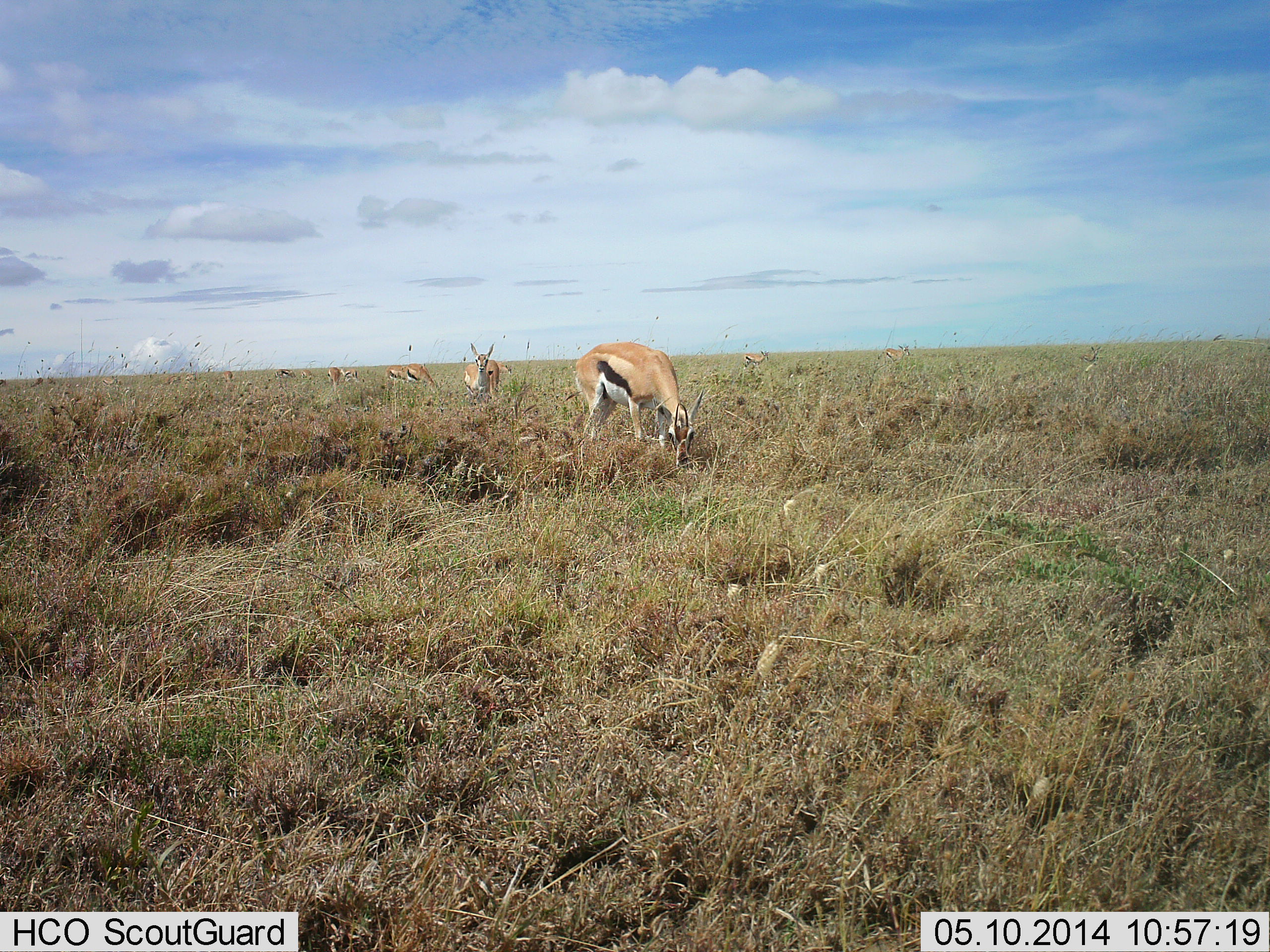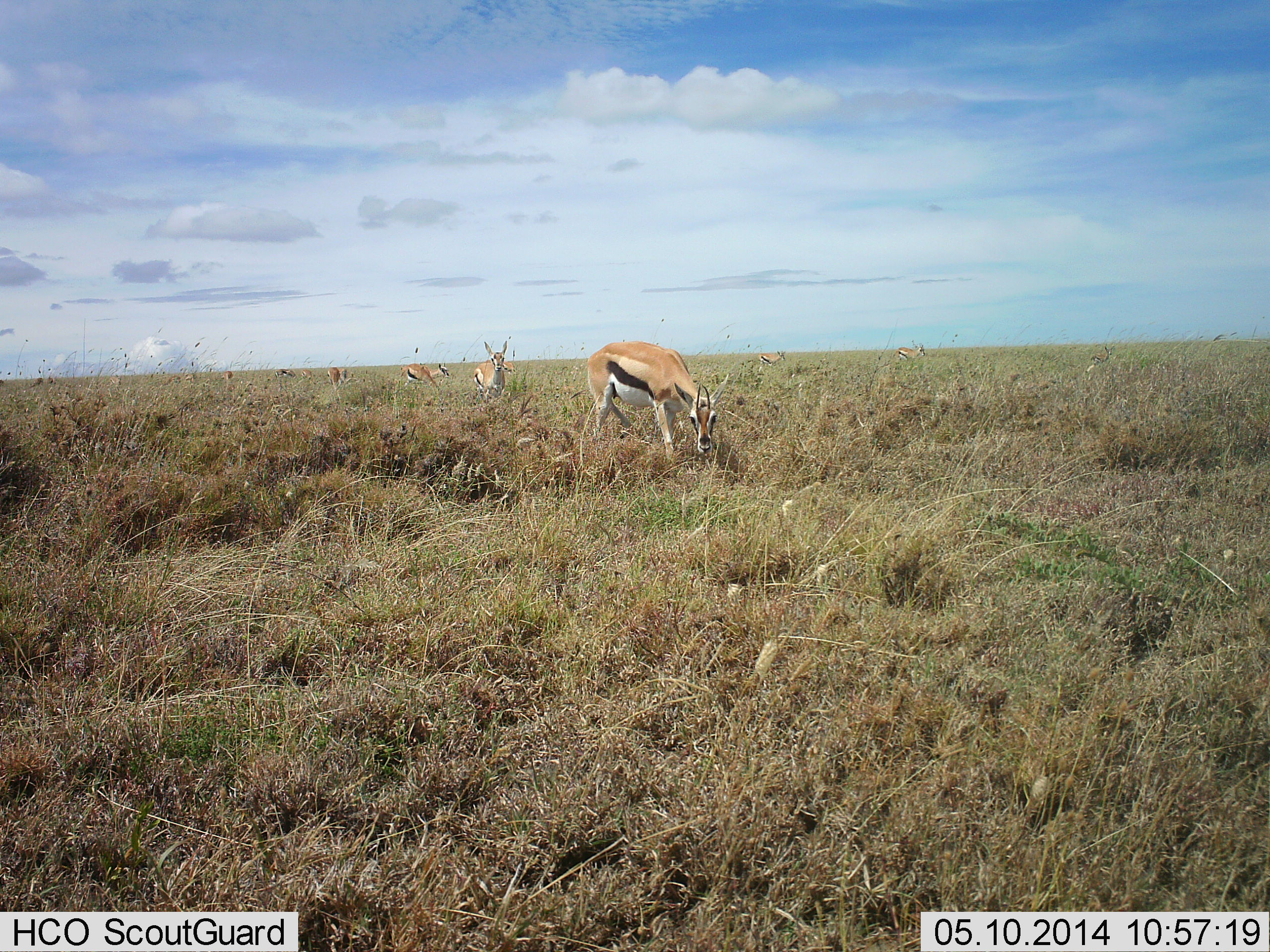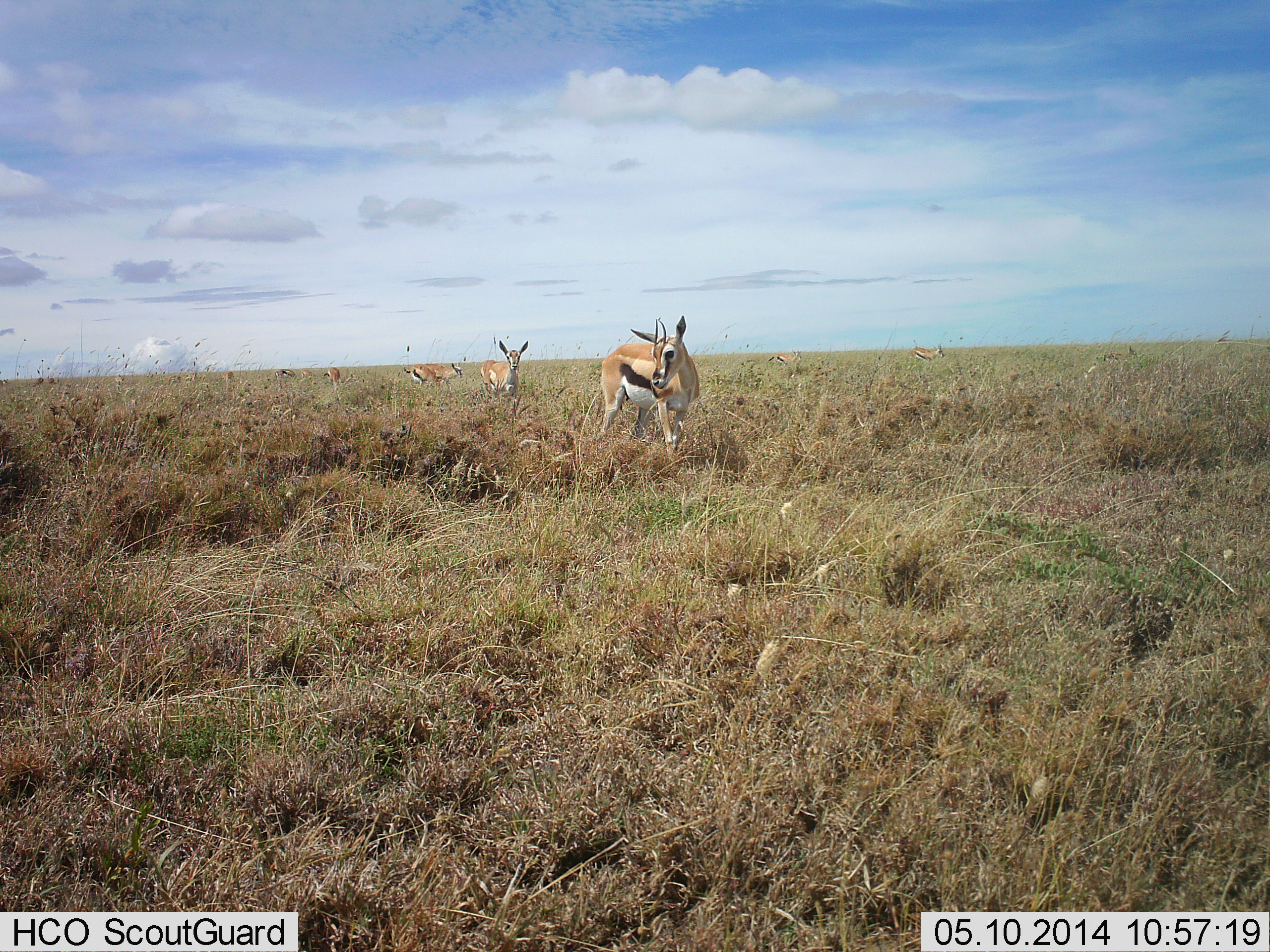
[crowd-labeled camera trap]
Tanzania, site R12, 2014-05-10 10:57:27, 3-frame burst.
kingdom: Animalia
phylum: Chordata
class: Mammalia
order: Artiodactyla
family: Bovidae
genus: Eudorcas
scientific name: Eudorcas thomsonii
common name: thomson's gazelle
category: gazellethomsons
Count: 7.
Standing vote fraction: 50%.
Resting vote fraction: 0%.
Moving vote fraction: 70%.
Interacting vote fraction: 0%.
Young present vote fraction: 0%.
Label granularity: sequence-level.